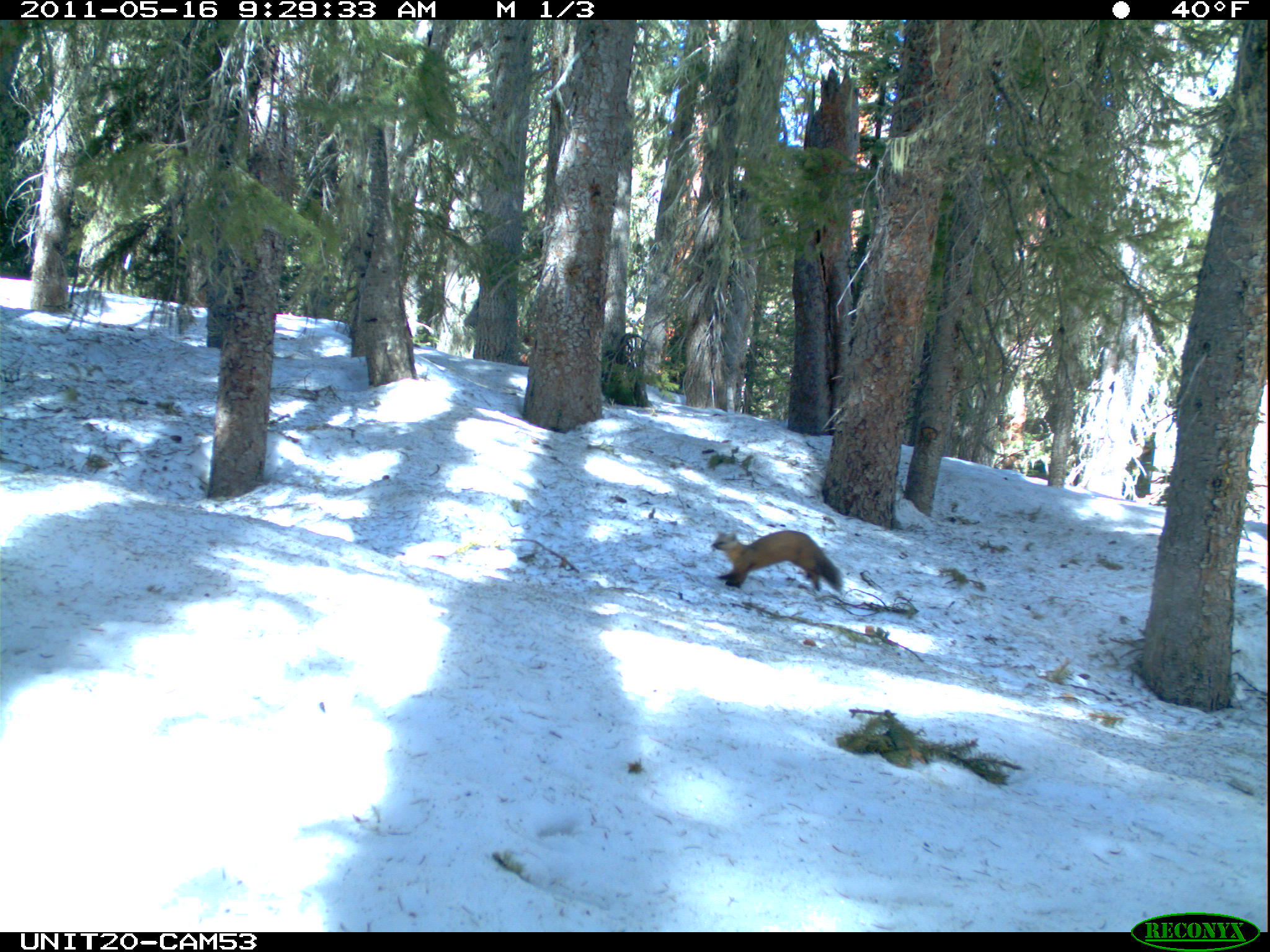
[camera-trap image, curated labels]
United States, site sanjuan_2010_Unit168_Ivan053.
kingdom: Animalia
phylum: Chordata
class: Mammalia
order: Carnivora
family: Mustelidae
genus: Martes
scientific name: Martes americana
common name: american marten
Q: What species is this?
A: Martes americana (american marten).